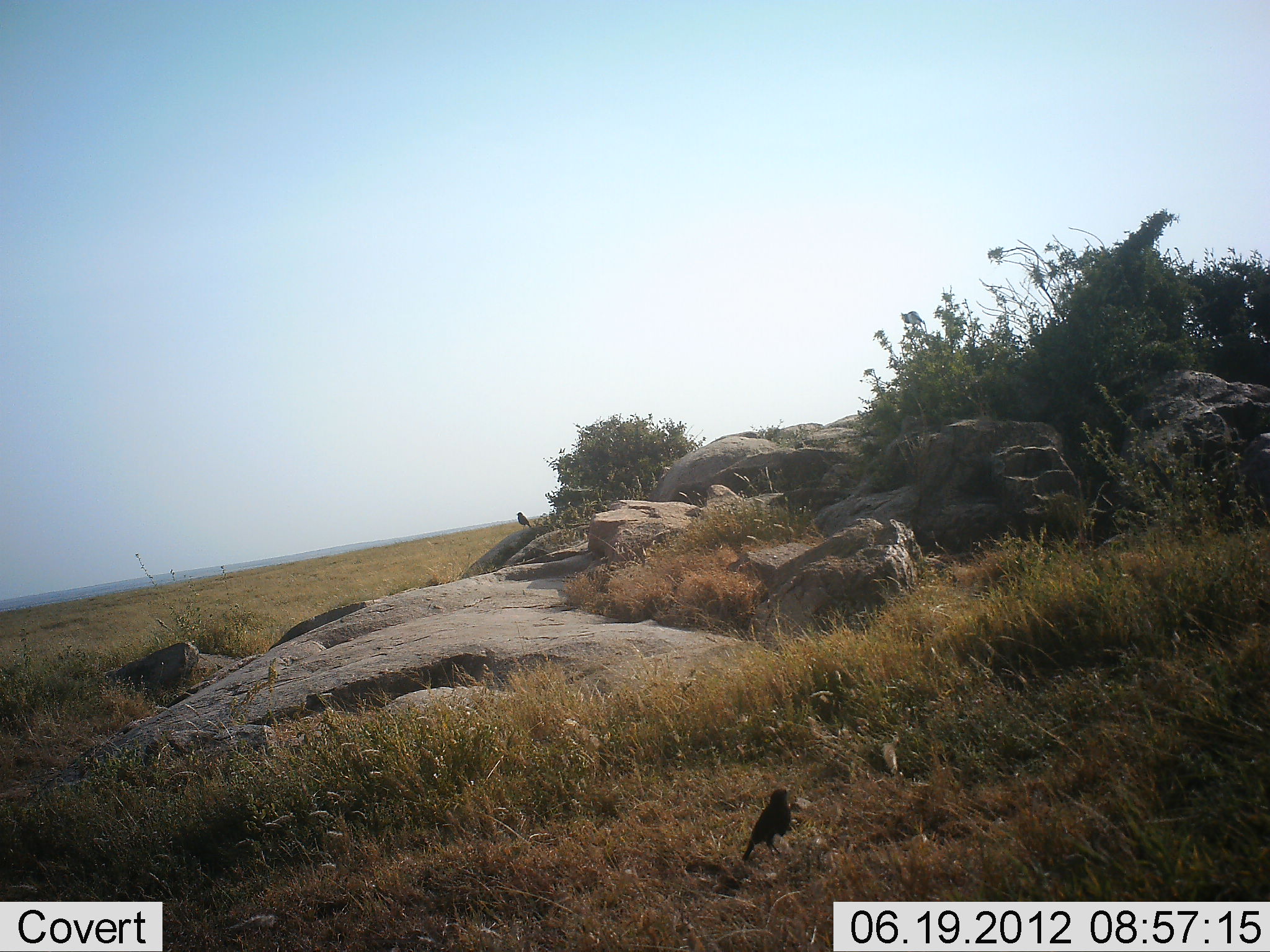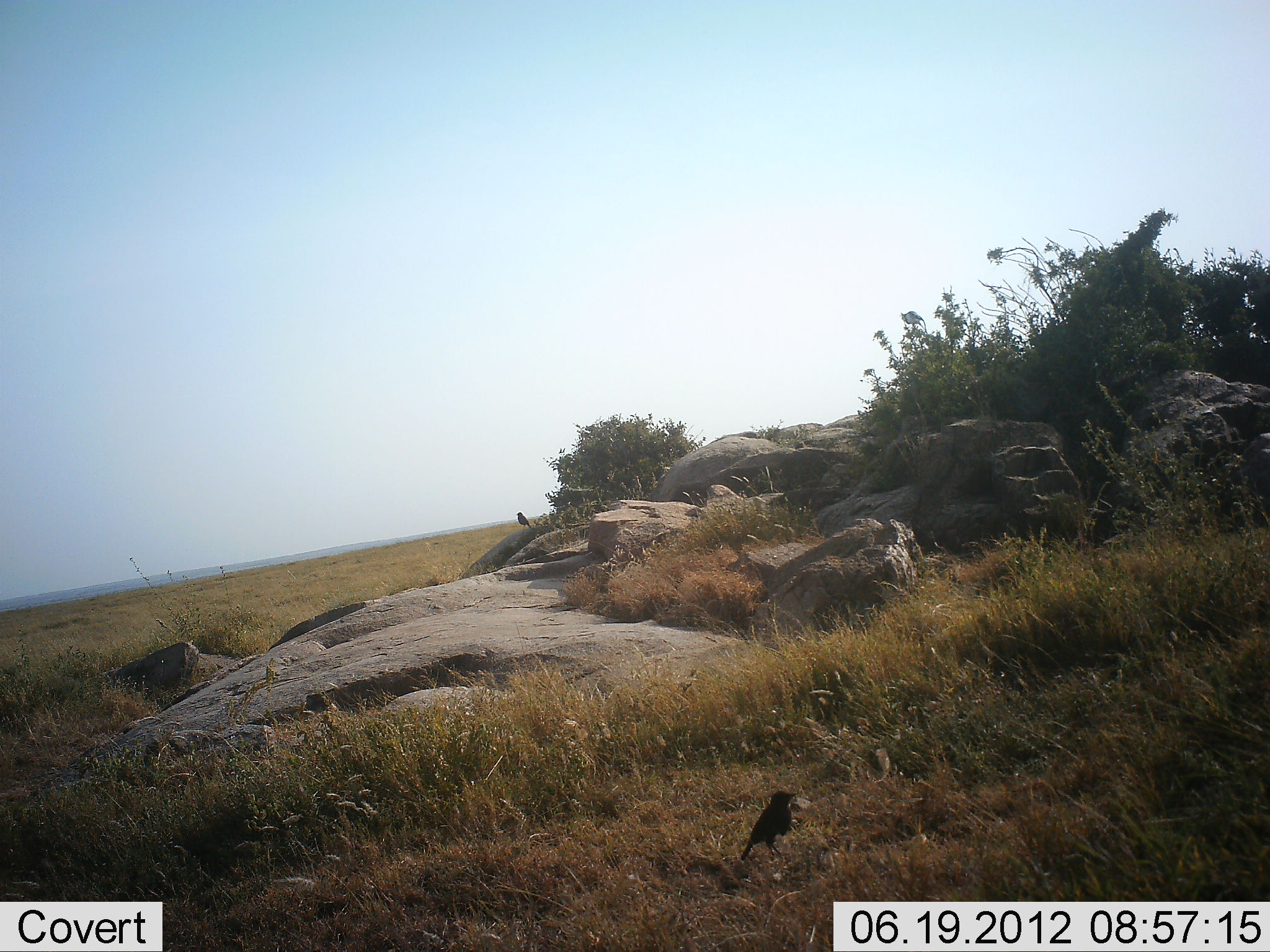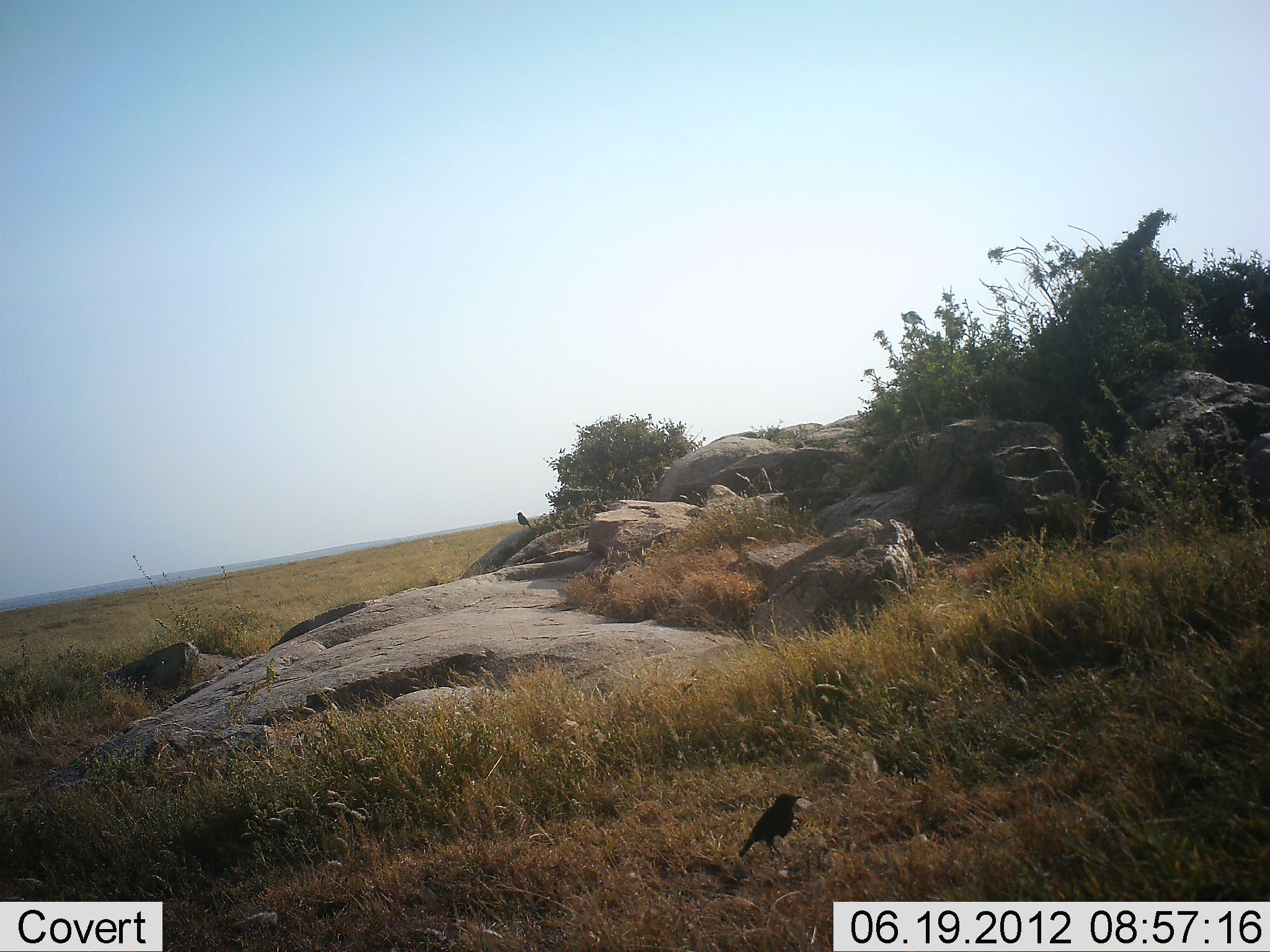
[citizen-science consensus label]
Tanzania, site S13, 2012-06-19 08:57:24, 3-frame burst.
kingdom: Animalia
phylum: Chordata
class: Aves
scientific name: Aves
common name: bird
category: otherbird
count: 2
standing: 100%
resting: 0%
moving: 10%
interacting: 0%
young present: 0%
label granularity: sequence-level